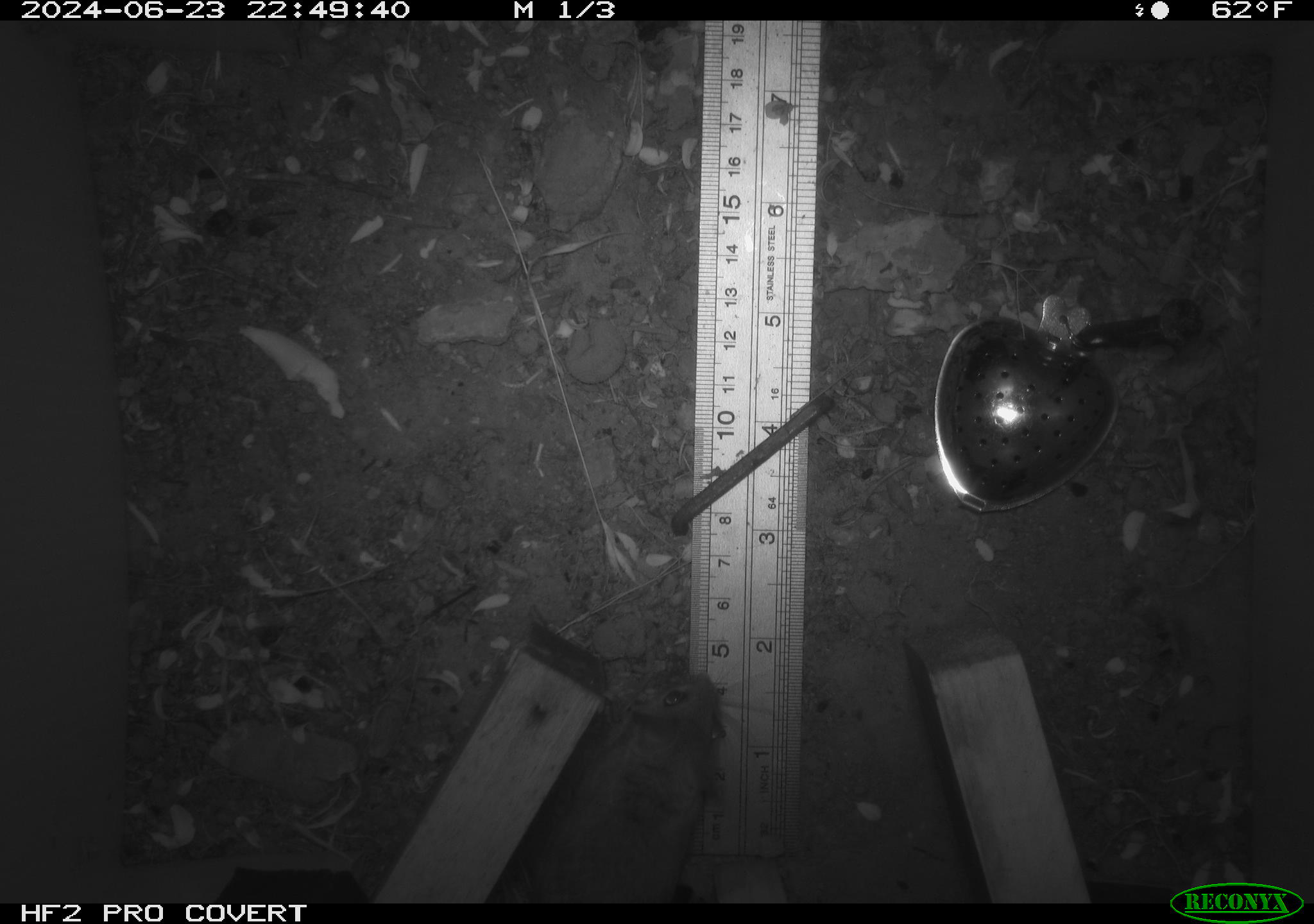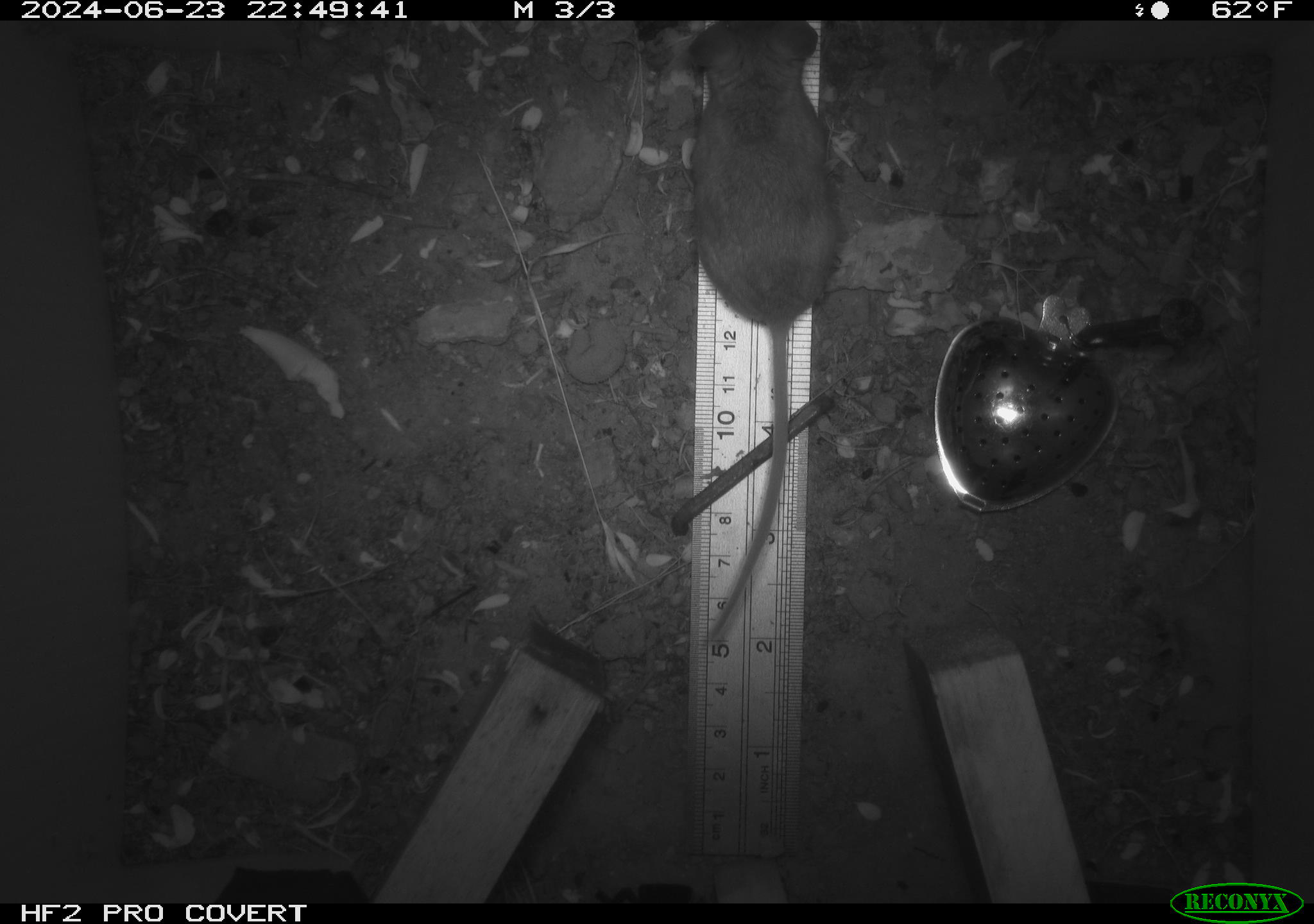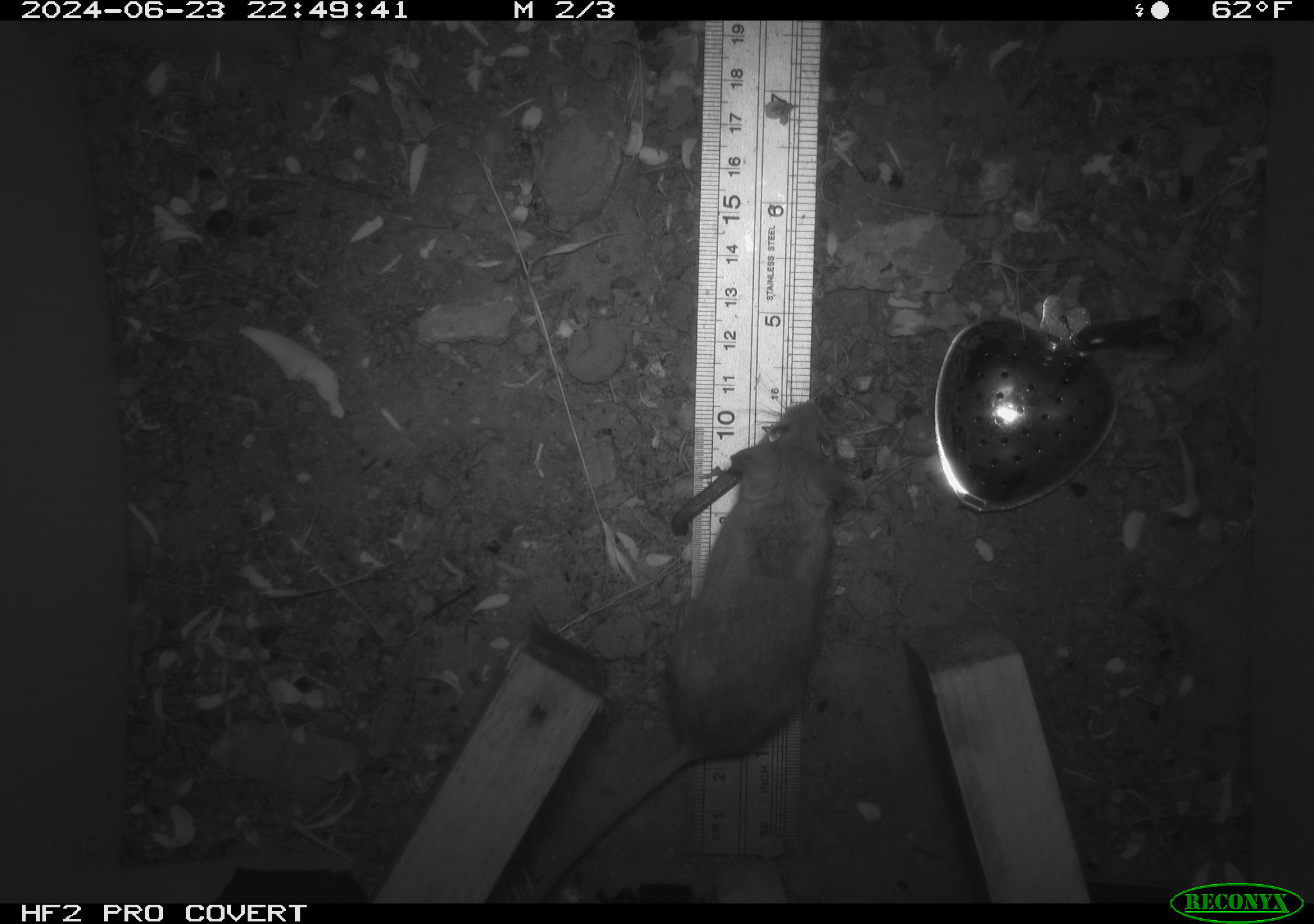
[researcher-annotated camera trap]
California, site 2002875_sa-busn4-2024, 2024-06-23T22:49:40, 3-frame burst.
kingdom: Animalia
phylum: Chordata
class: Mammalia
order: Rodentia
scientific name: Rodentia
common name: rodent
Rodent (Rodentia).